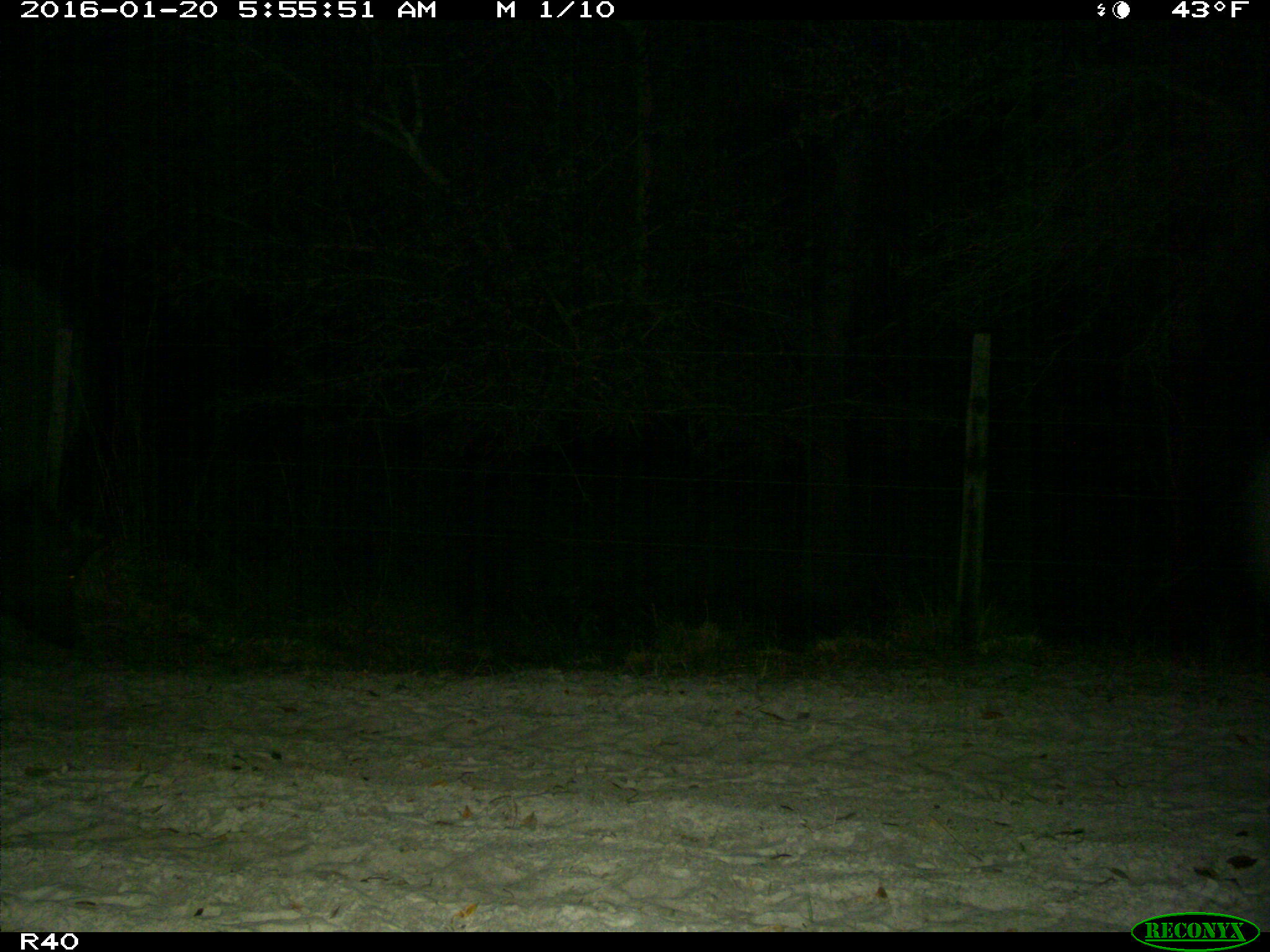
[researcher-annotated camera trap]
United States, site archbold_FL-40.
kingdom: Animalia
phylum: Chordata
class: Mammalia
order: Artiodactyla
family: Suidae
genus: Sus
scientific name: Sus scrofa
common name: wild boar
Sus scrofa (wild boar).